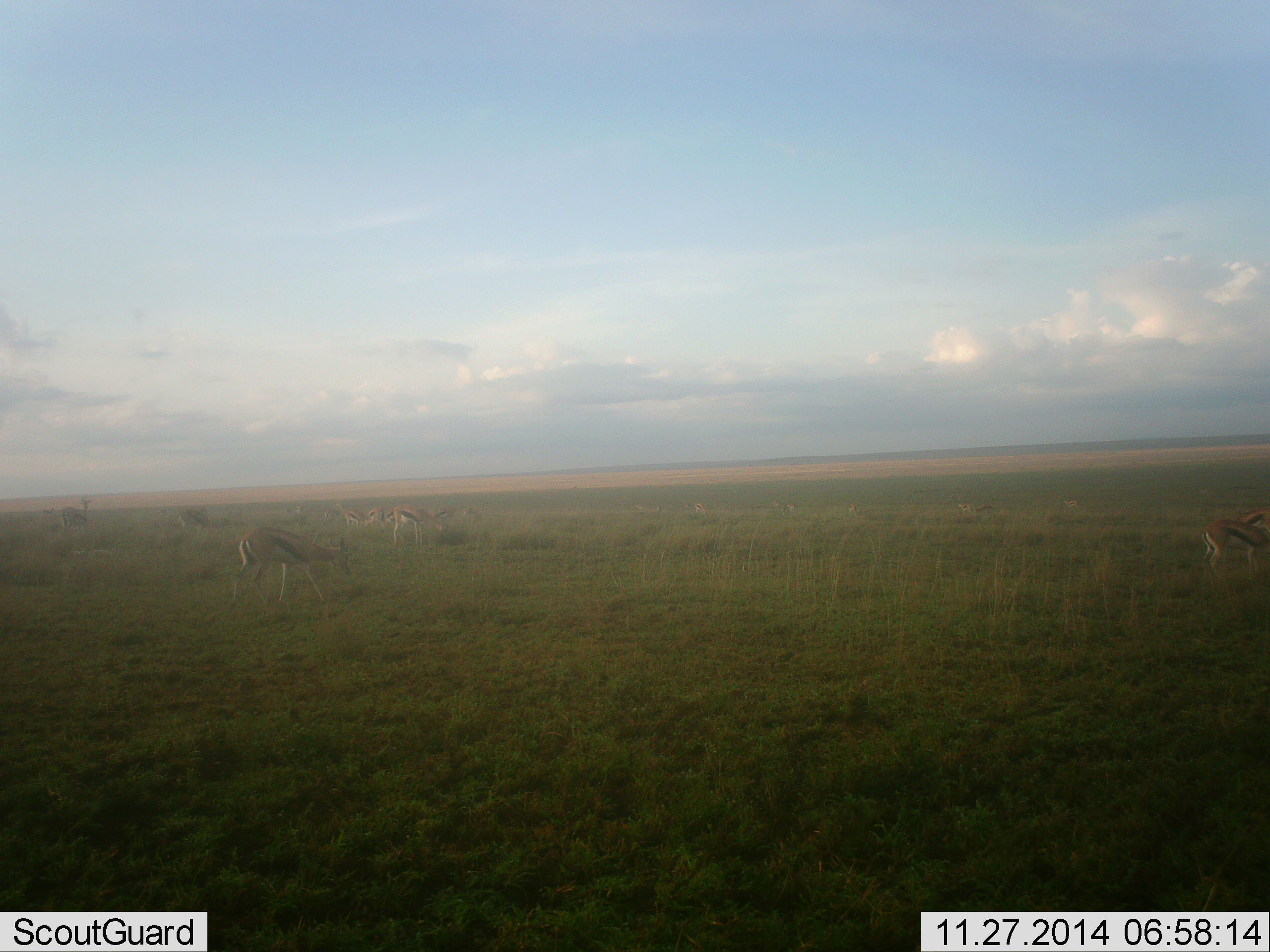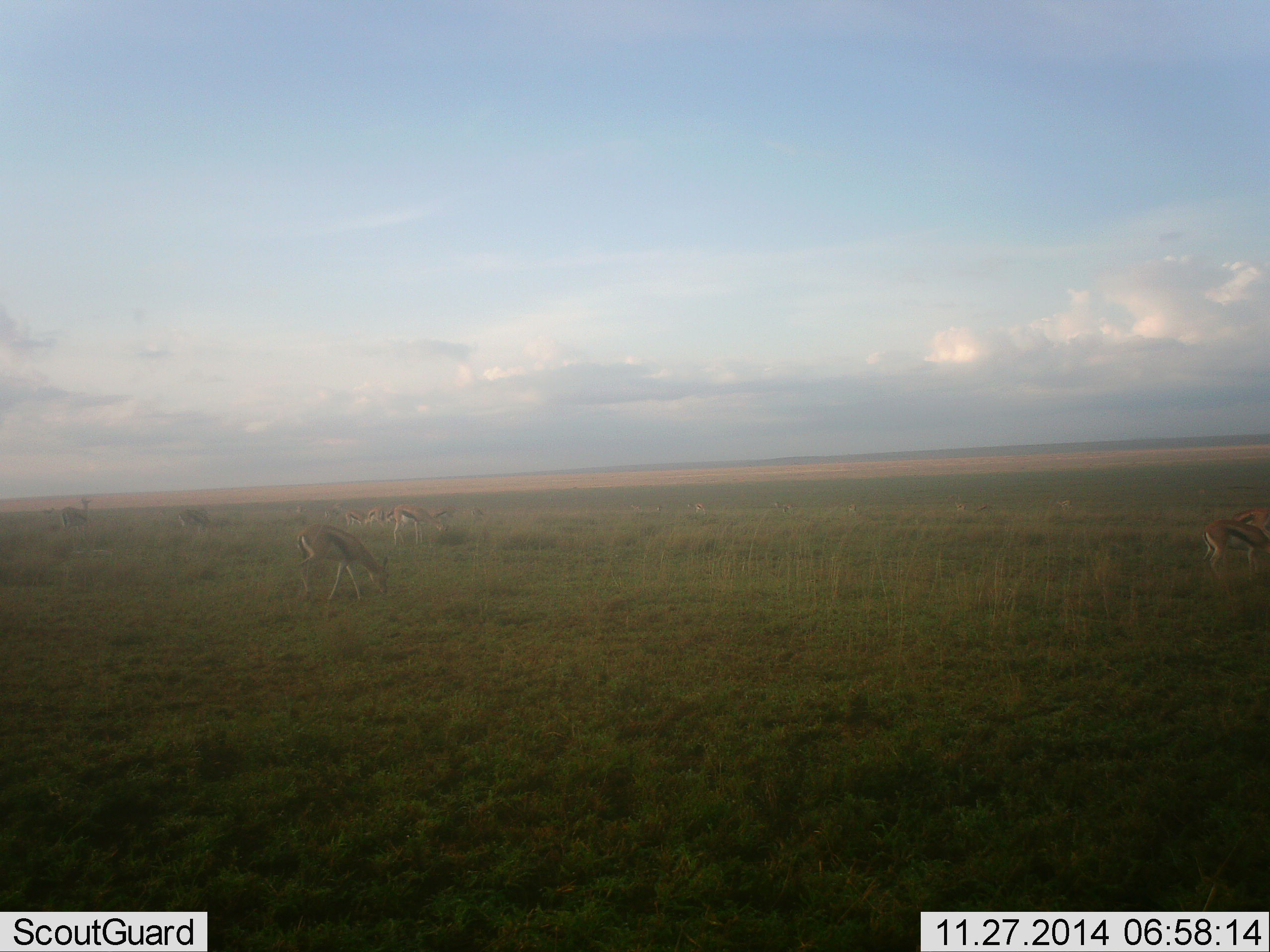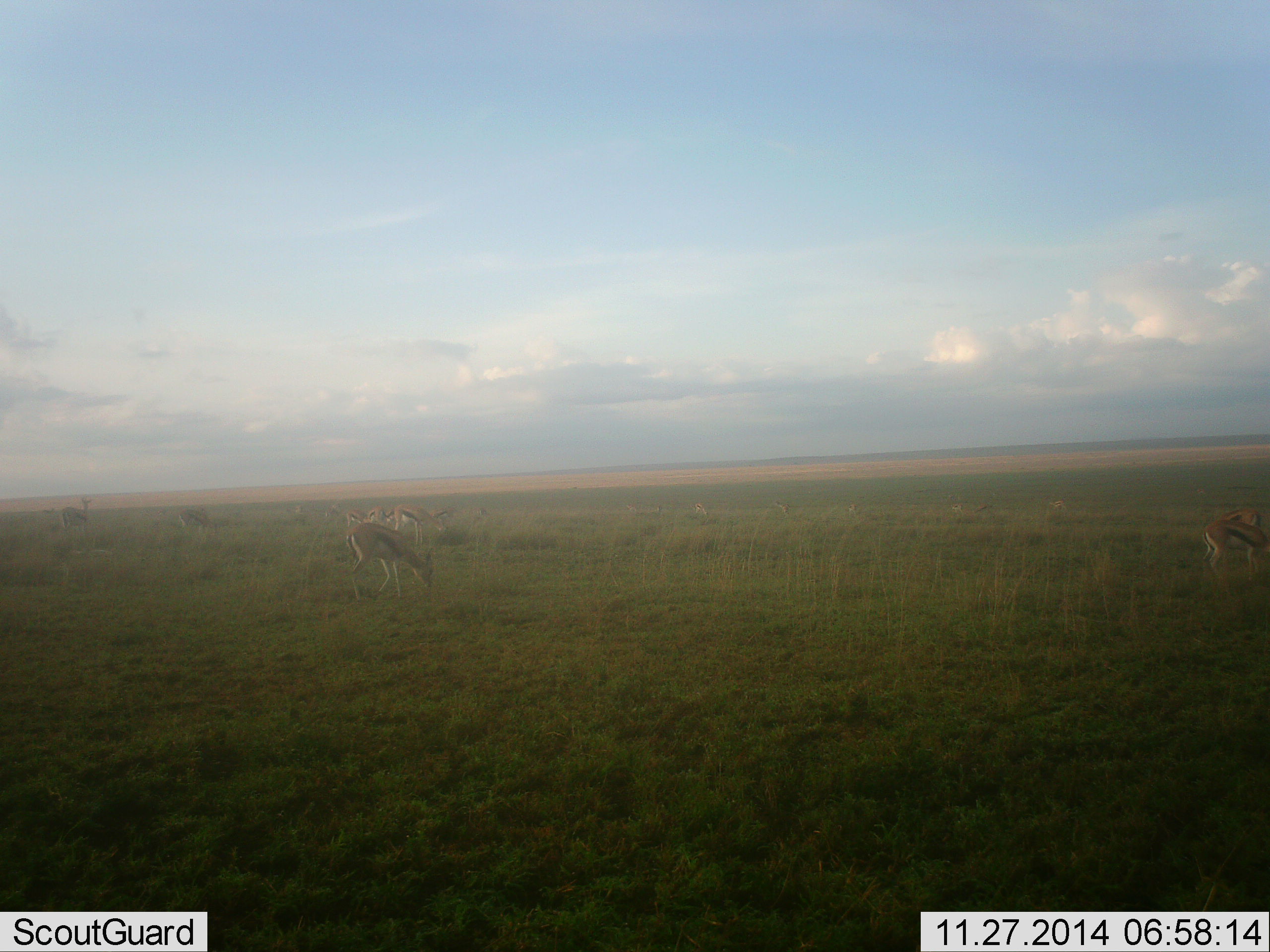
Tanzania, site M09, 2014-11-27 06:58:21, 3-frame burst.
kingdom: Animalia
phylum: Chordata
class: Mammalia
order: Artiodactyla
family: Bovidae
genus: Eudorcas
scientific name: Eudorcas thomsonii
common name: thomson's gazelle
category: gazellethomsons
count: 10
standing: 60%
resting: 0%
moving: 70%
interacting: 0%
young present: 0%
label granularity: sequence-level